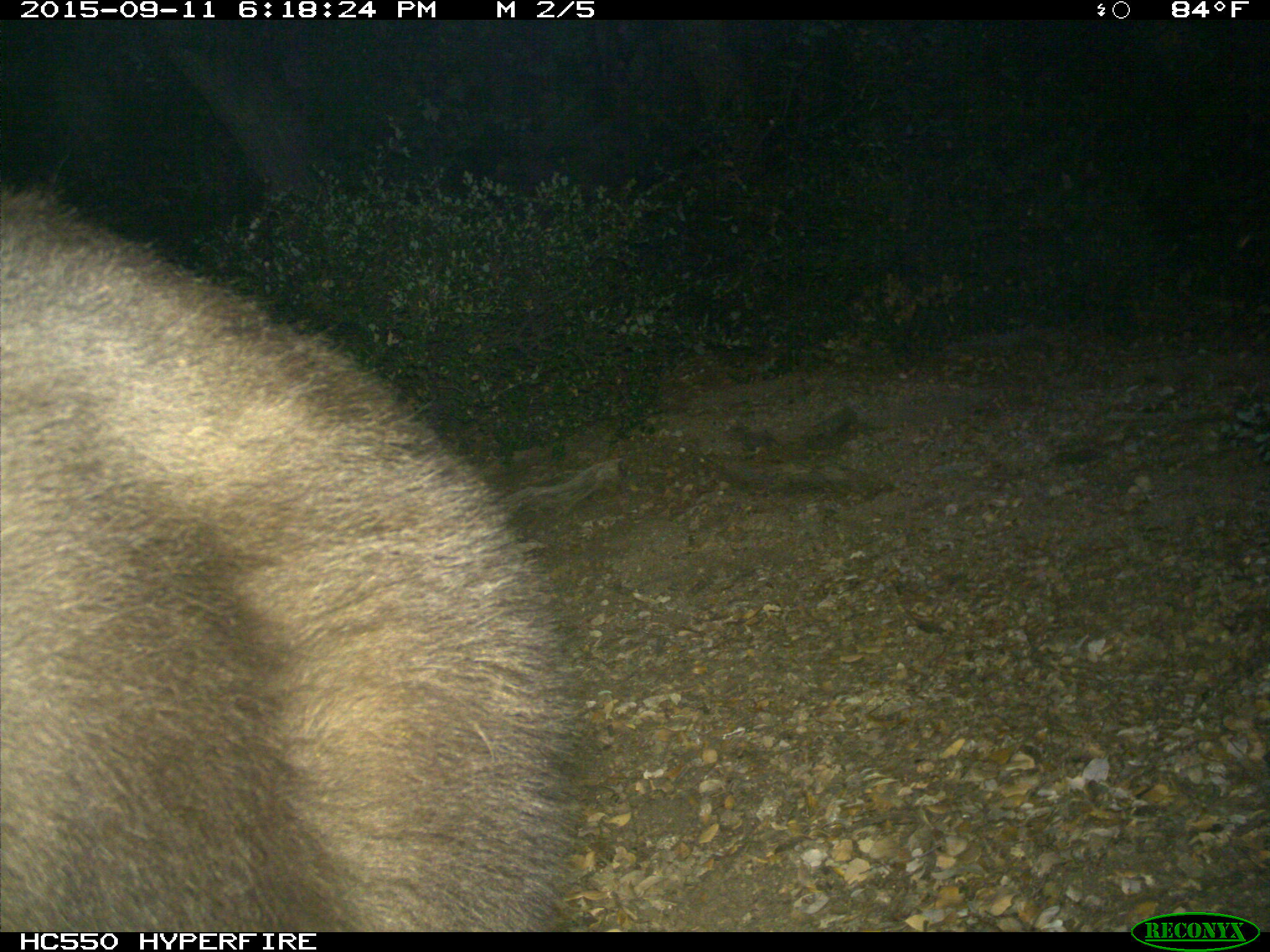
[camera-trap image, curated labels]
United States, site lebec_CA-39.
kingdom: Animalia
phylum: Chordata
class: Mammalia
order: Carnivora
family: Ursidae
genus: Ursus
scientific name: Ursus americanus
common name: american black bear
Ursus americanus (american black bear).